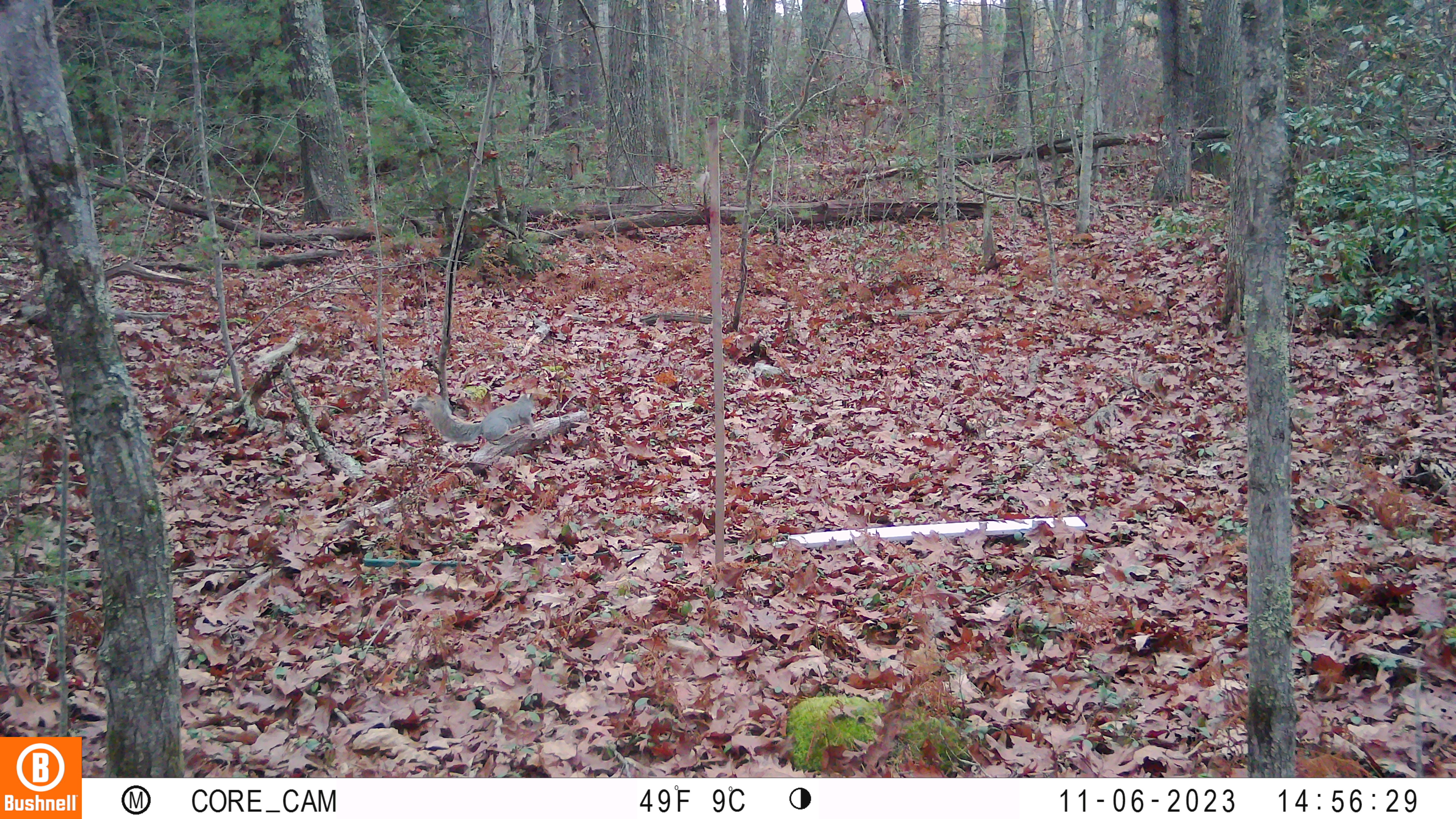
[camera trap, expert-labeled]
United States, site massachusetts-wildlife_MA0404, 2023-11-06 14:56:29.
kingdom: Animalia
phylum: Chordata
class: Mammalia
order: Rodentia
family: Sciuridae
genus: Sciurus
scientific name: Sciurus carolinensis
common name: gray squirrel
Gray squirrel (Sciurus carolinensis).